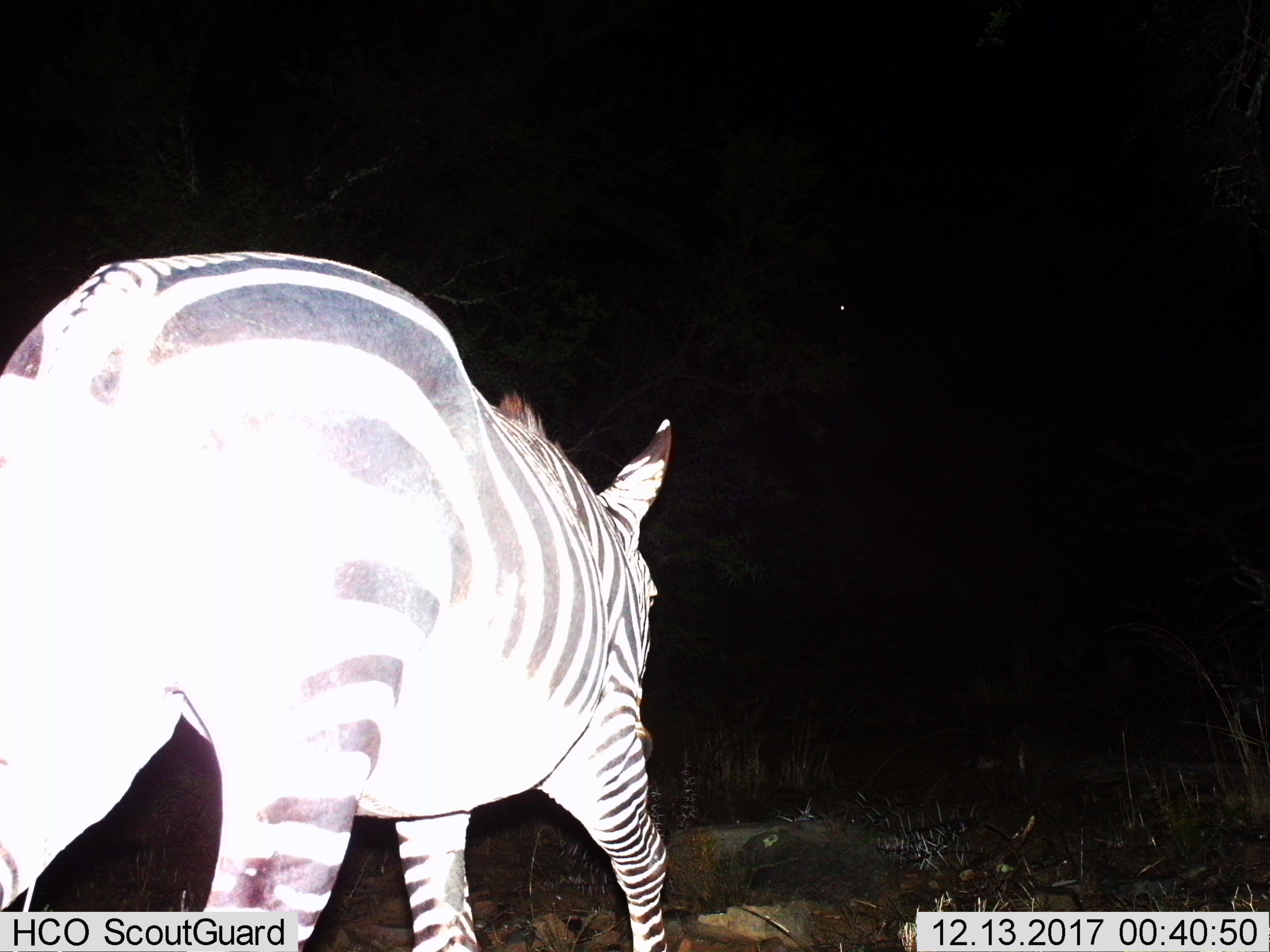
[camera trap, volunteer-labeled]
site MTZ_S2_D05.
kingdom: Animalia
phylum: Chordata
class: Mammalia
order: Perissodactyla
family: Equidae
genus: Equus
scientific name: Equus zebra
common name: mountain zebra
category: zebramountain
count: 1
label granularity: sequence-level